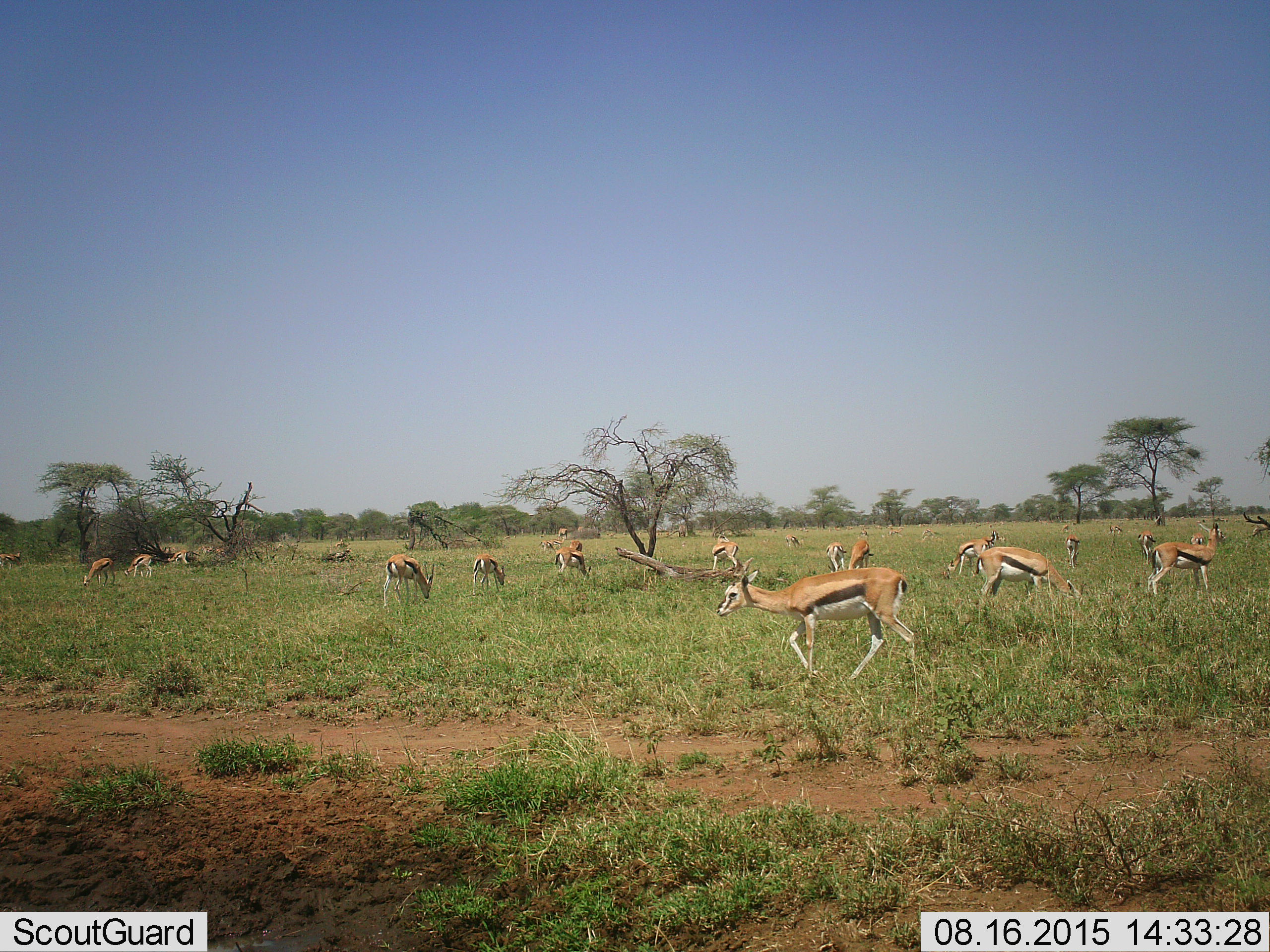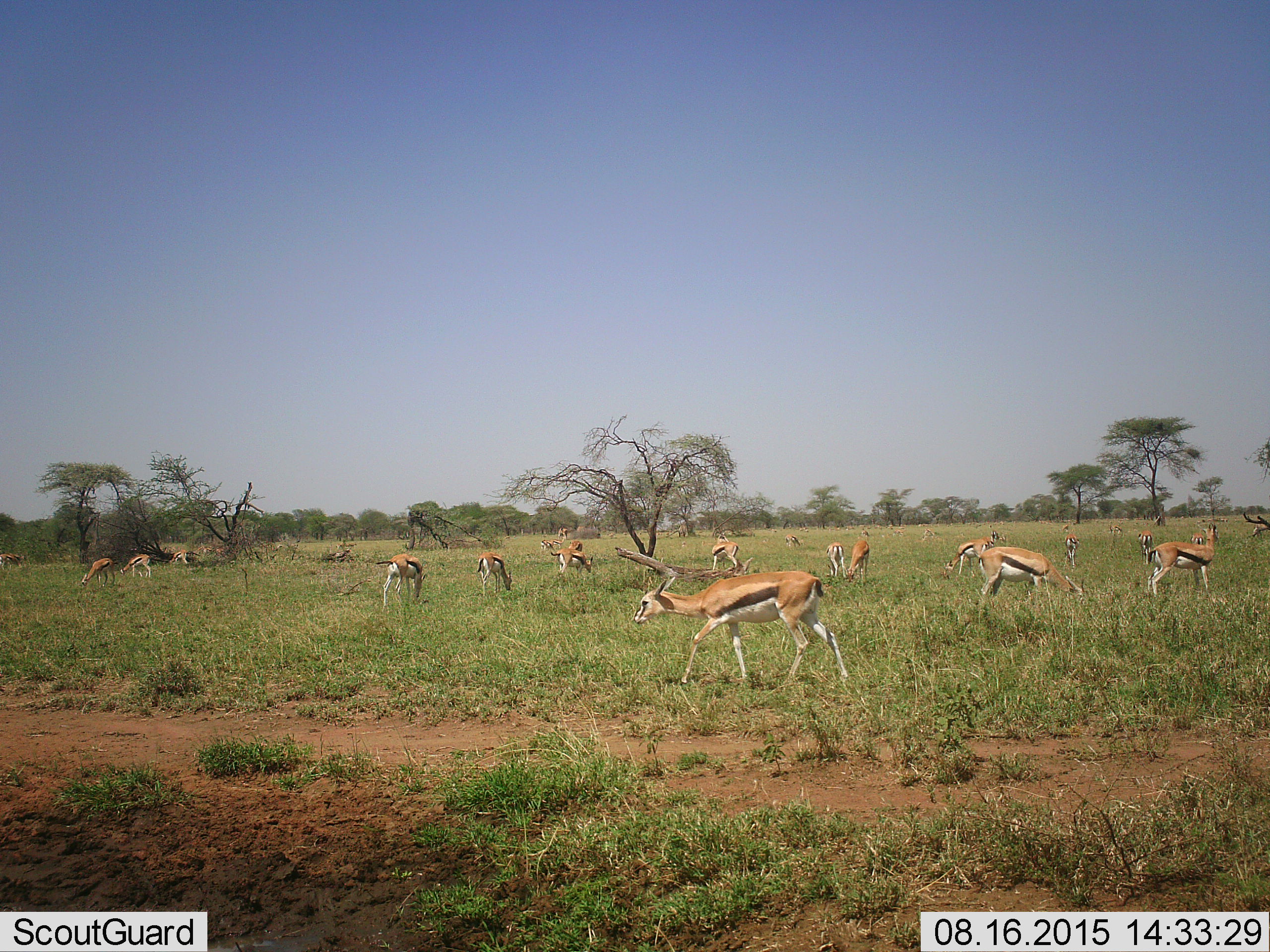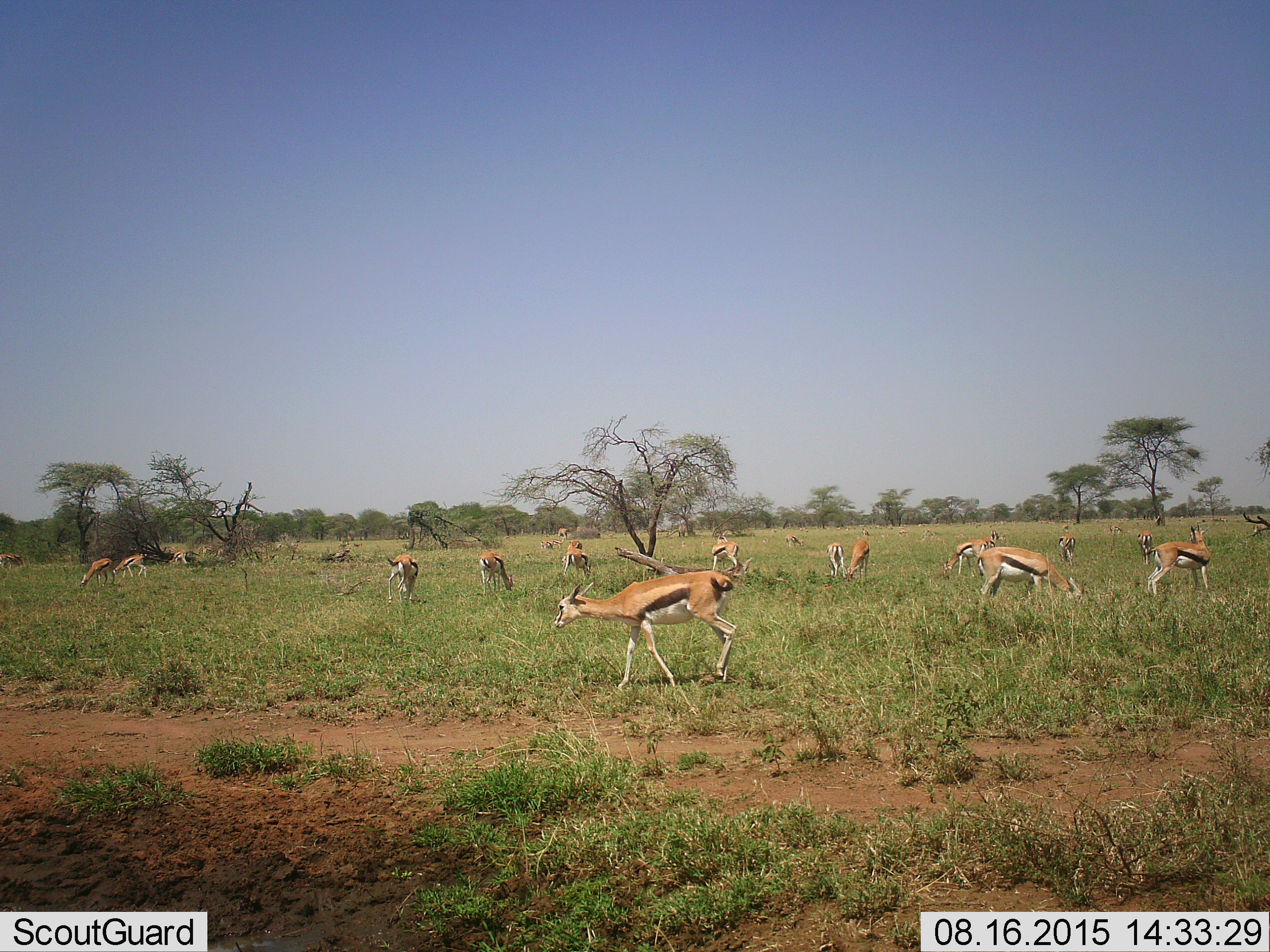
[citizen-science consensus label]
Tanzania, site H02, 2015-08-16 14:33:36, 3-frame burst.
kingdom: Animalia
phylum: Chordata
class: Mammalia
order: Artiodactyla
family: Bovidae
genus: Eudorcas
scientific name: Eudorcas thomsonii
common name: thomson's gazelle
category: gazellethomsons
Gazellethomsons (thomson's gazelle) (Eudorcas thomsonii), count 11-50. Behavior (volunteer vote fractions): standing 100%, resting 11%, moving 78%, interacting 11%. Young present (vote fraction): 22%. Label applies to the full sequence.